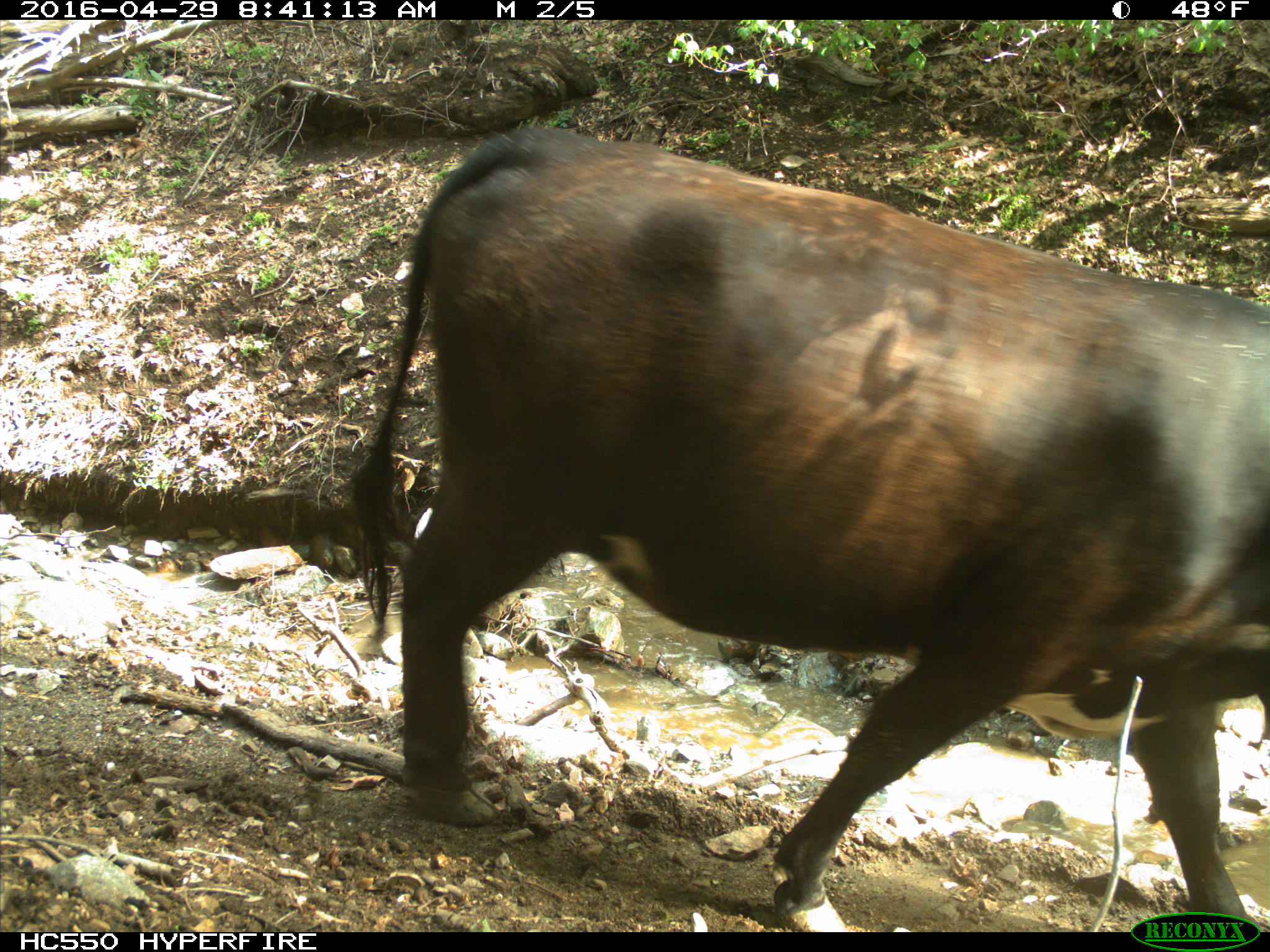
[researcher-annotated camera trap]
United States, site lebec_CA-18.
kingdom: Animalia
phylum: Chordata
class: Mammalia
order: Artiodactyla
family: Bovidae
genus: Bos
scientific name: Bos taurus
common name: domestic cow